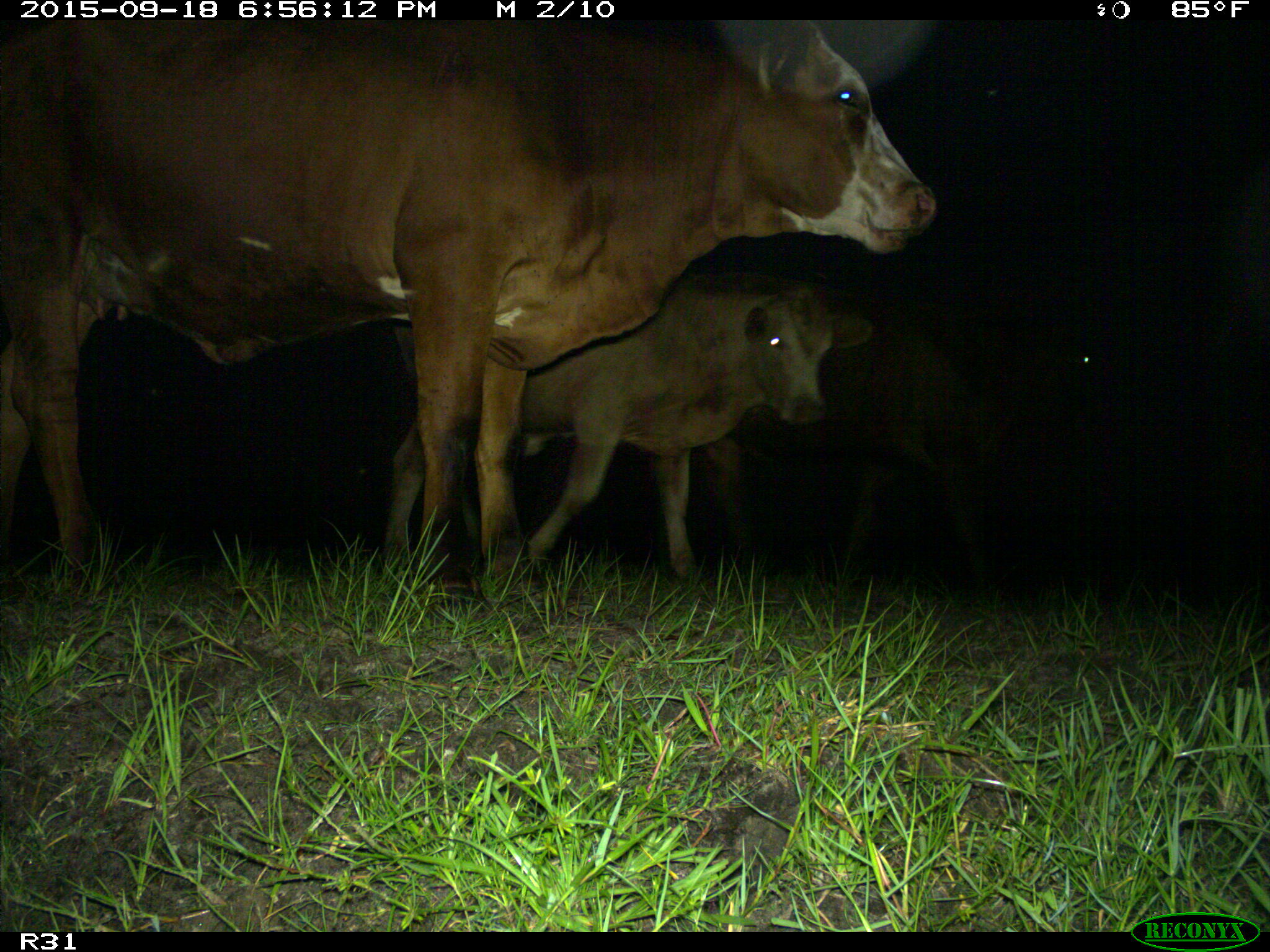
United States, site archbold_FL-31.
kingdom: Animalia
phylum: Chordata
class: Mammalia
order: Artiodactyla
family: Bovidae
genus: Bos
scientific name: Bos taurus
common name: domestic cow